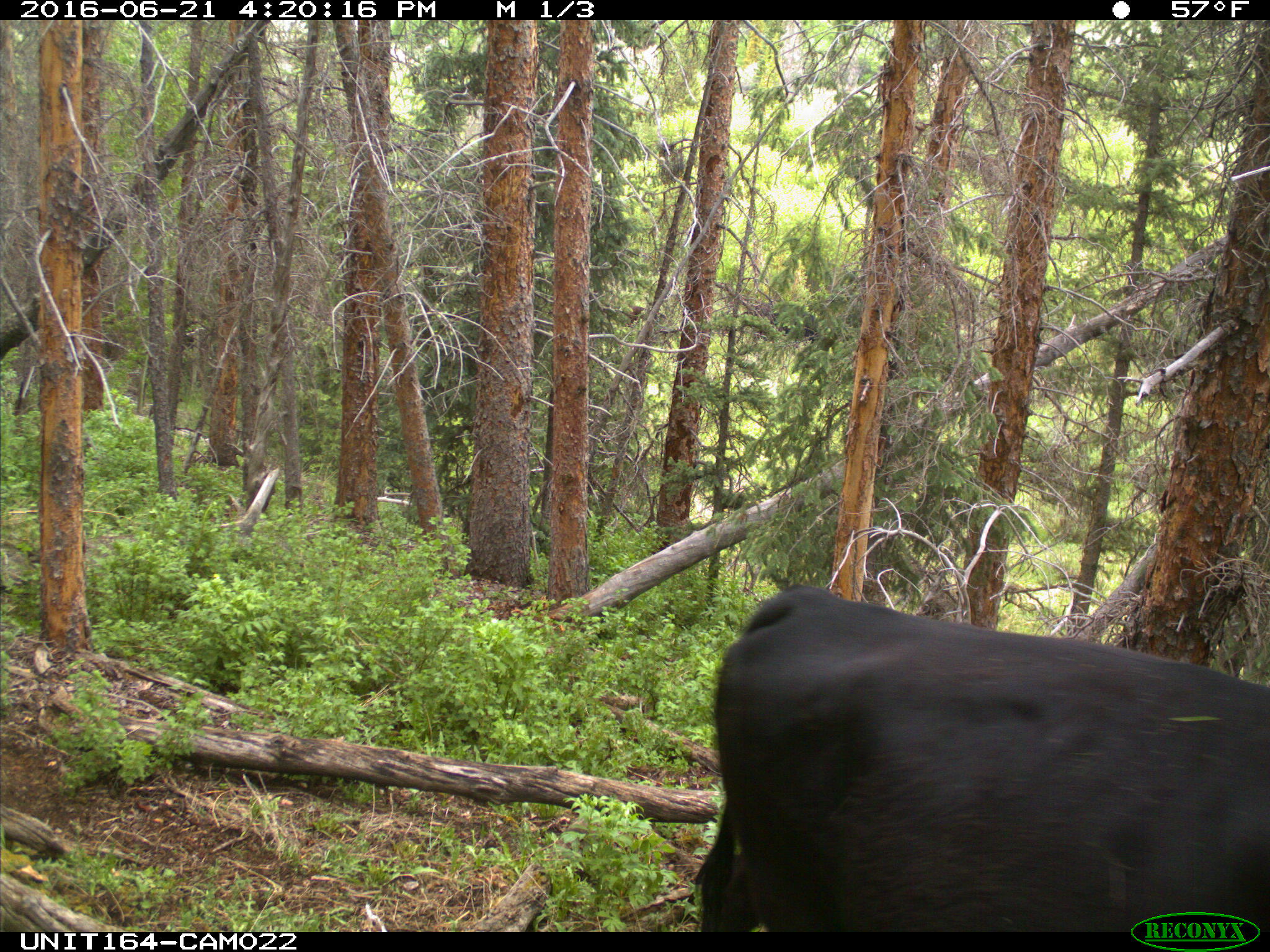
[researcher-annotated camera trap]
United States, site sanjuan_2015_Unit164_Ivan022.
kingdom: Animalia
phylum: Chordata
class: Mammalia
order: Artiodactyla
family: Bovidae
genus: Bos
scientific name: Bos taurus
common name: domestic cow